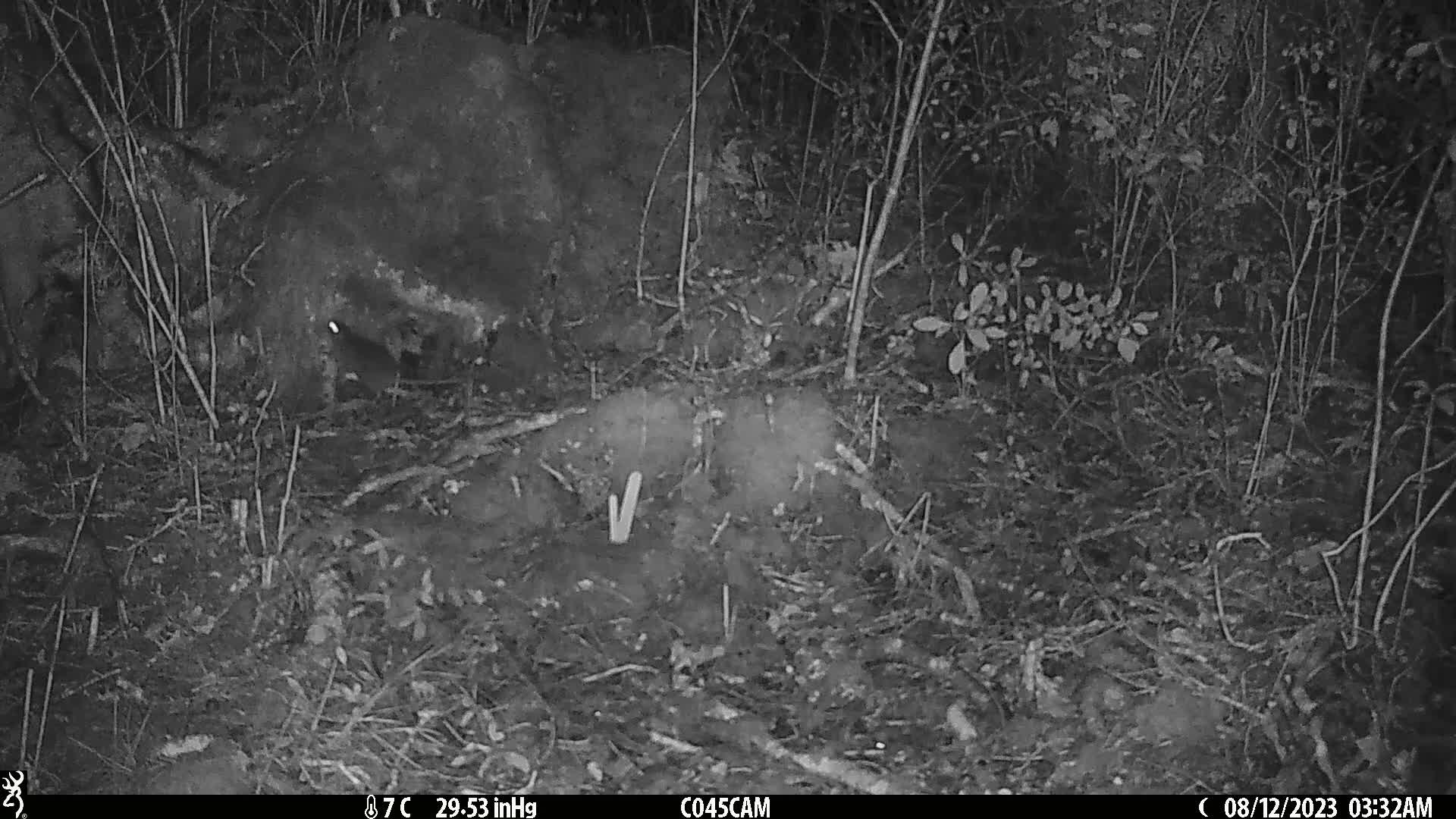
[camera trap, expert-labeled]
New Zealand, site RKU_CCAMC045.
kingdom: Animalia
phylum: Chordata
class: Mammalia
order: Rodentia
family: Muridae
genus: Rattus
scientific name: Rattus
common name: rat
Rat (Rattus).